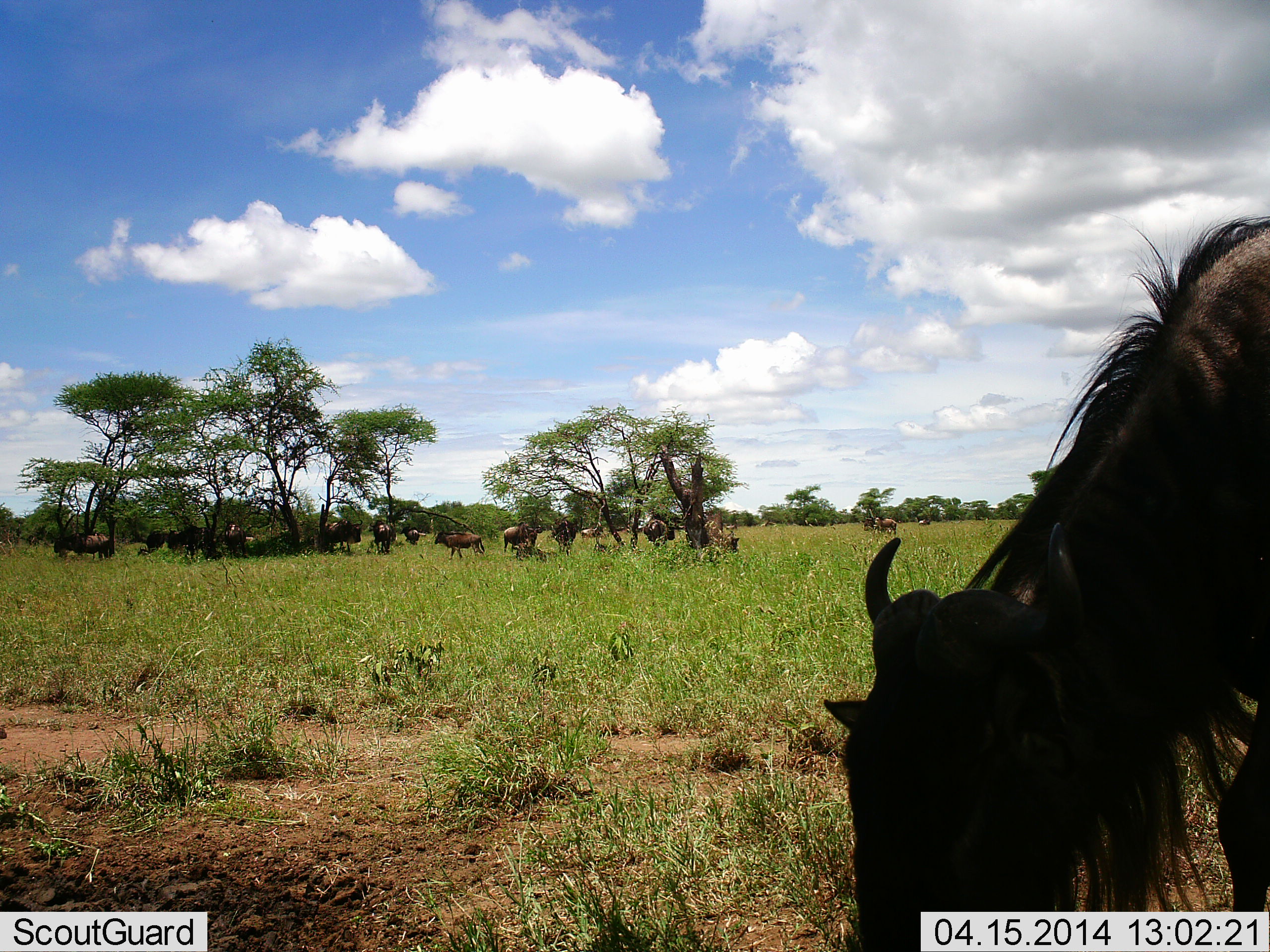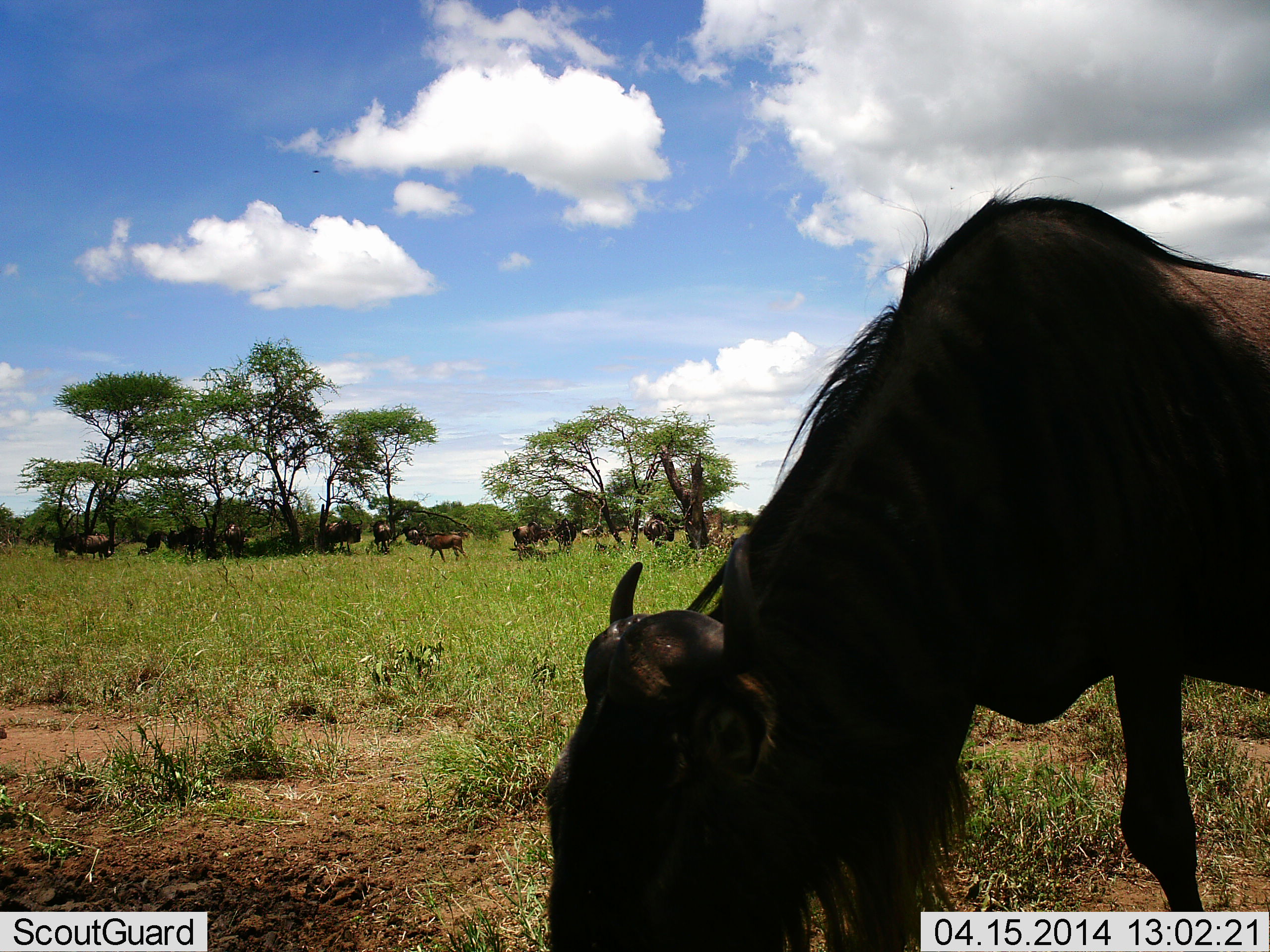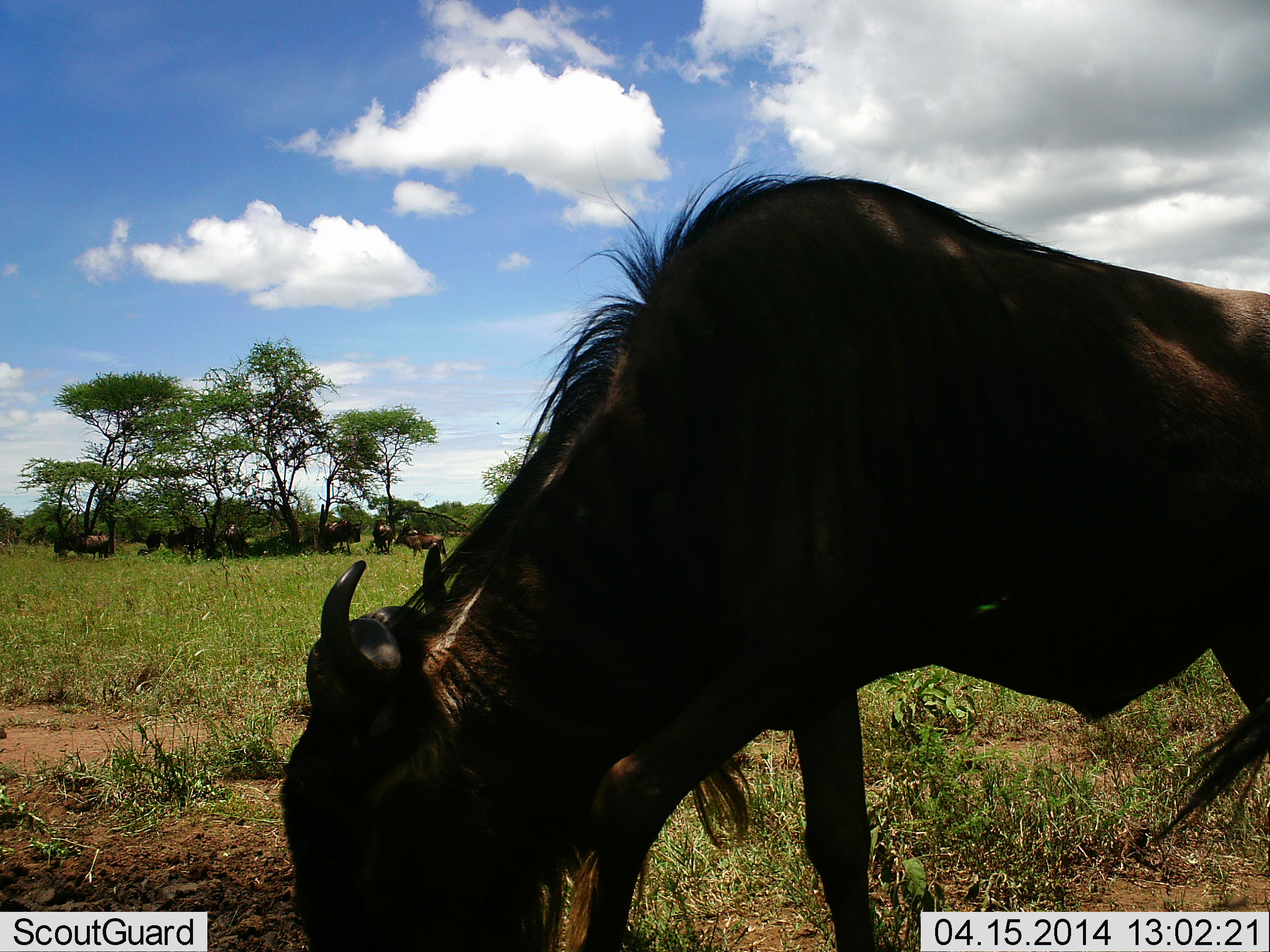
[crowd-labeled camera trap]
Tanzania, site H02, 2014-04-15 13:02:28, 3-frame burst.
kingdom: Animalia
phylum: Chordata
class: Mammalia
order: Artiodactyla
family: Bovidae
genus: Connochaetes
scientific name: Connochaetes taurinus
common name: blue wildebeest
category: wildebeest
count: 11-50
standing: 50%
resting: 10%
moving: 60%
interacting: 0%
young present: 10%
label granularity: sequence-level